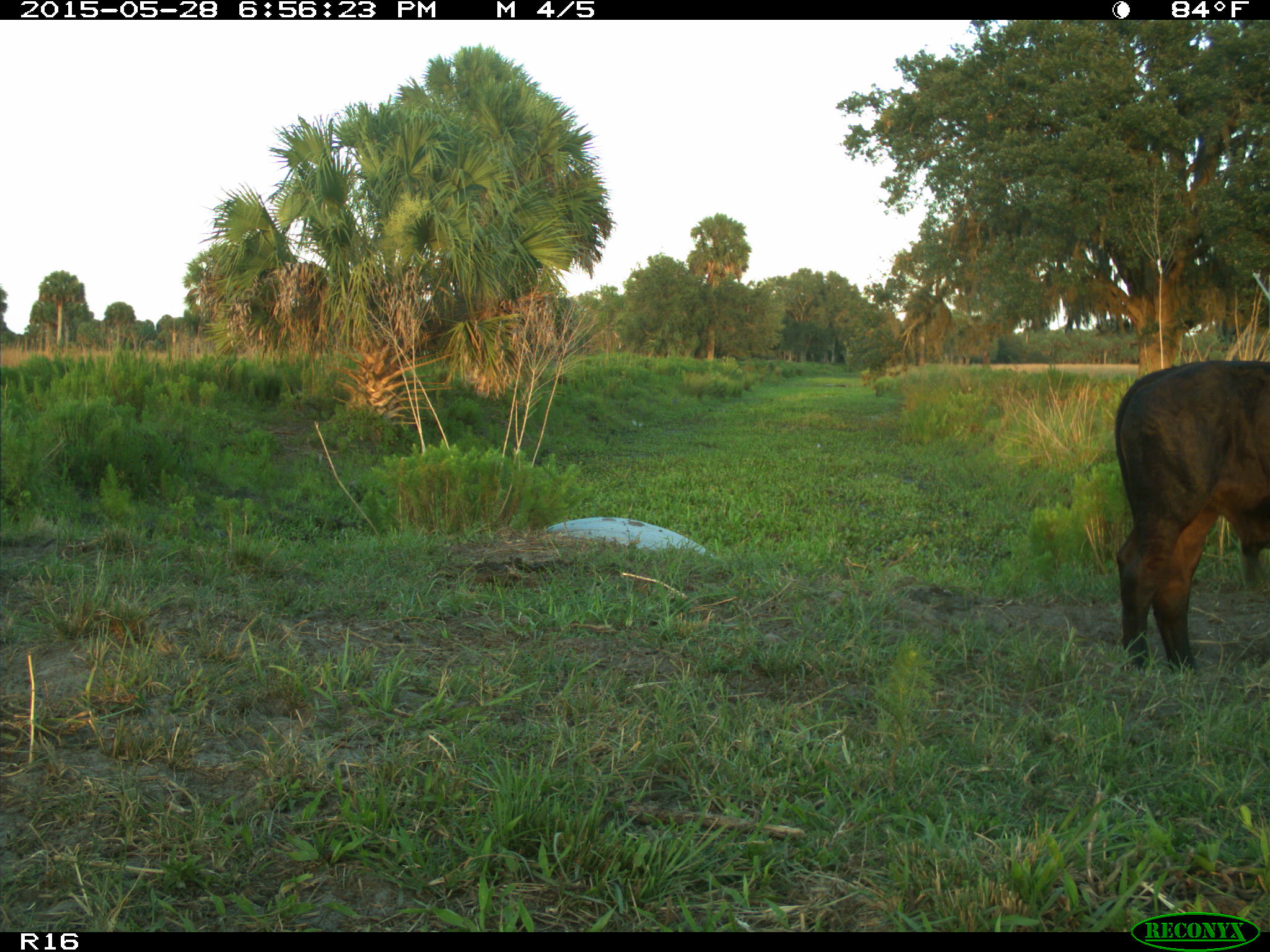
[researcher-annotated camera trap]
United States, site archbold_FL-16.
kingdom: Animalia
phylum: Chordata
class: Mammalia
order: Artiodactyla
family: Bovidae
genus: Bos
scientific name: Bos taurus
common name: domestic cow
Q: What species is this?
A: Bos taurus (domestic cow).